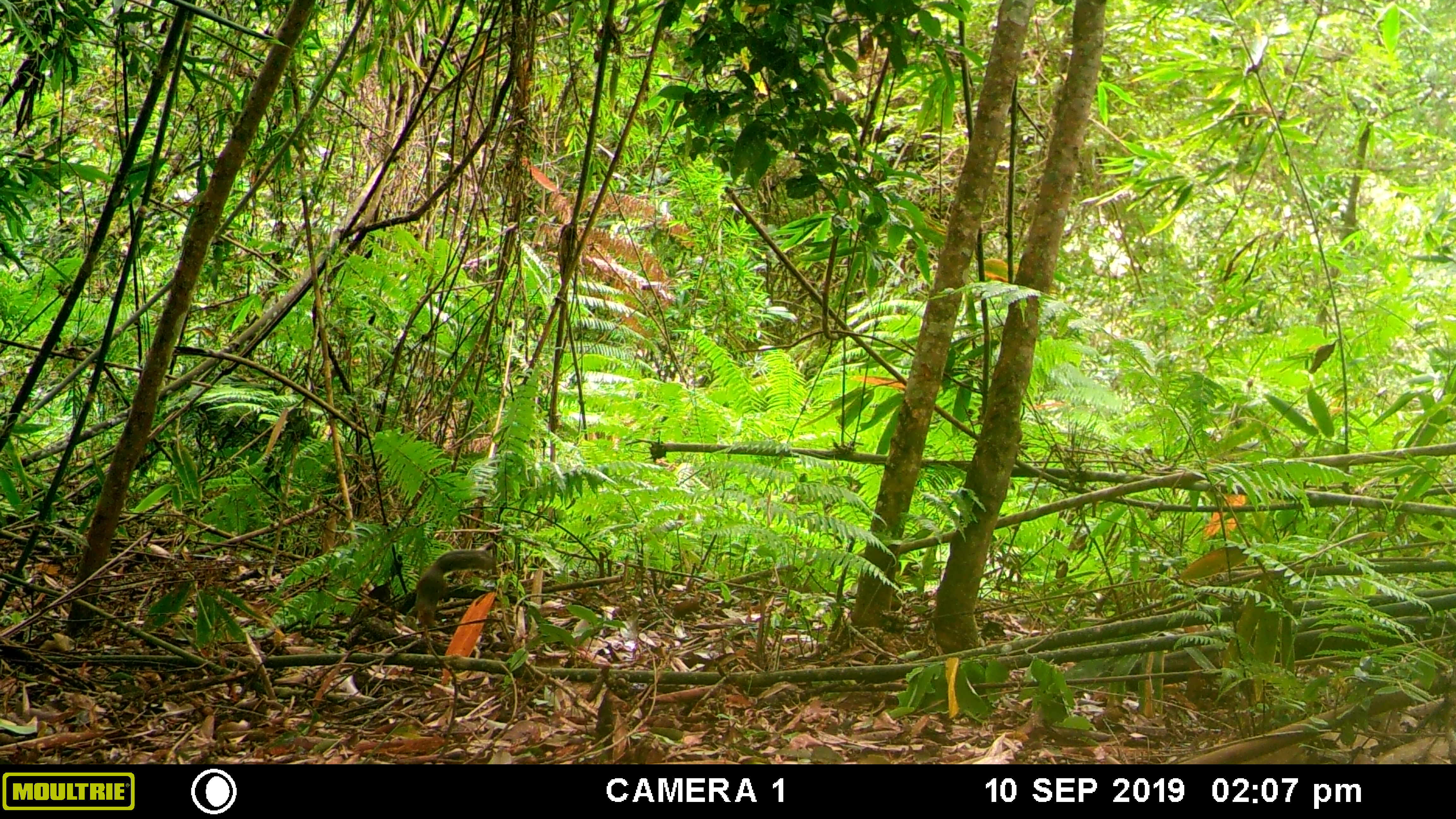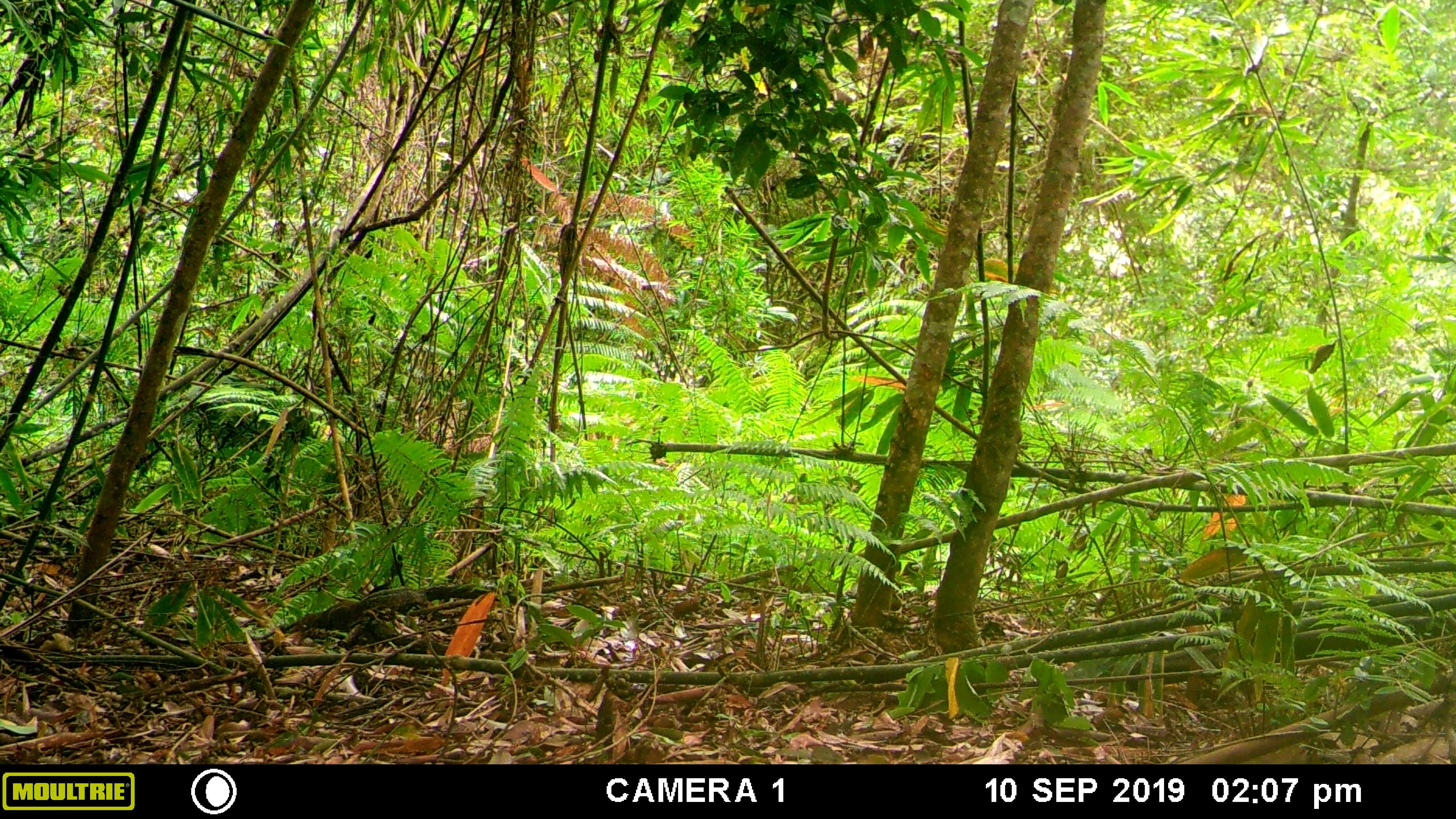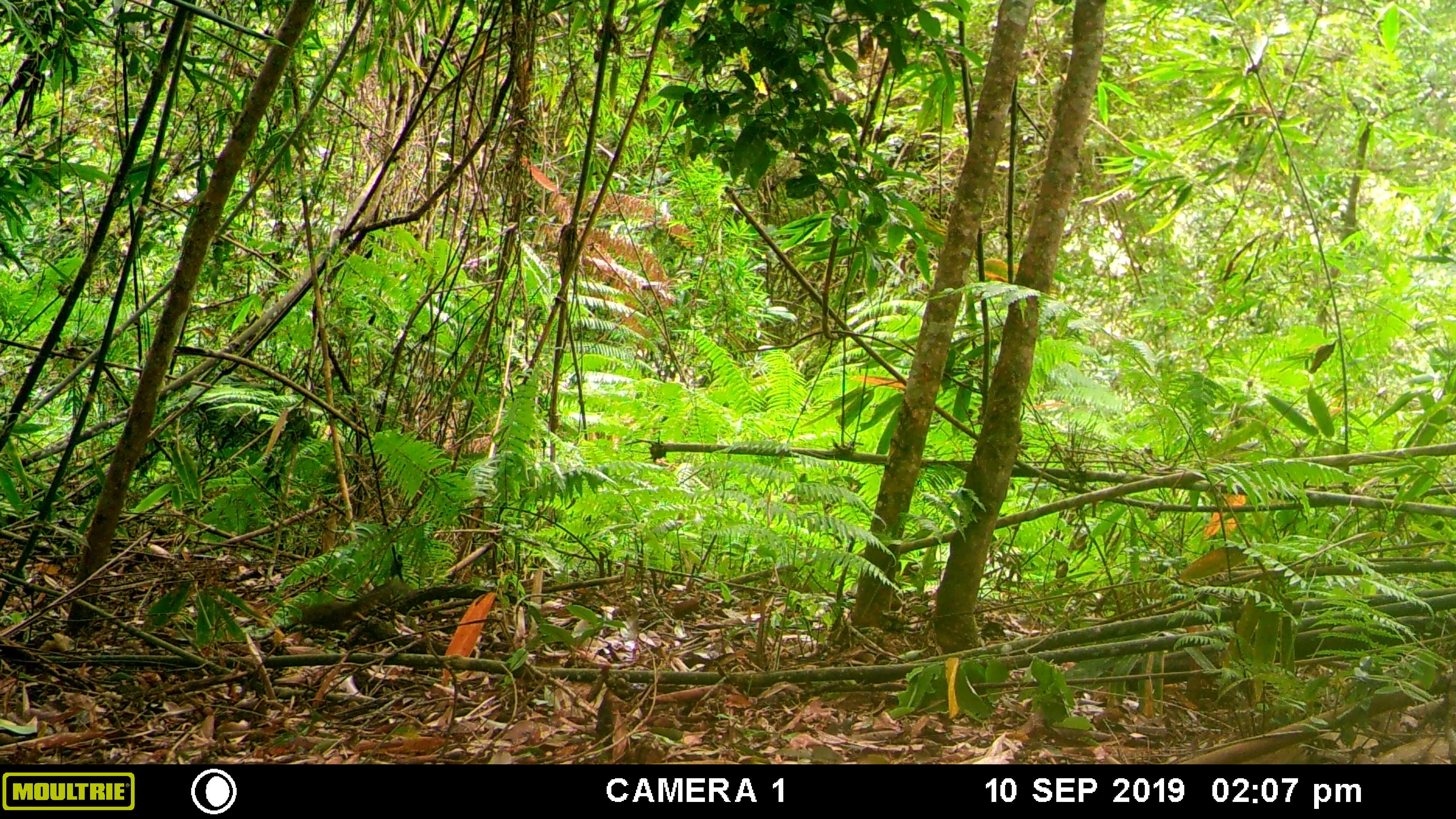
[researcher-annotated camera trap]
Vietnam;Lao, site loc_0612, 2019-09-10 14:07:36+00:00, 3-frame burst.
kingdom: Animalia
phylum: Chordata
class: Mammalia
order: Rodentia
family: Sciuridae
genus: Dremomys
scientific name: Dremomys rufigenis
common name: red-cheeked squirrel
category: red cheeked squirrel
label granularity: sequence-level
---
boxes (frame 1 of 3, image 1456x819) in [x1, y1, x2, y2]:
red cheeked squirrel: [405, 549, 496, 629]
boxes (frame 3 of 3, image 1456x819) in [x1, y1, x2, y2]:
red cheeked squirrel: [290, 580, 410, 633]